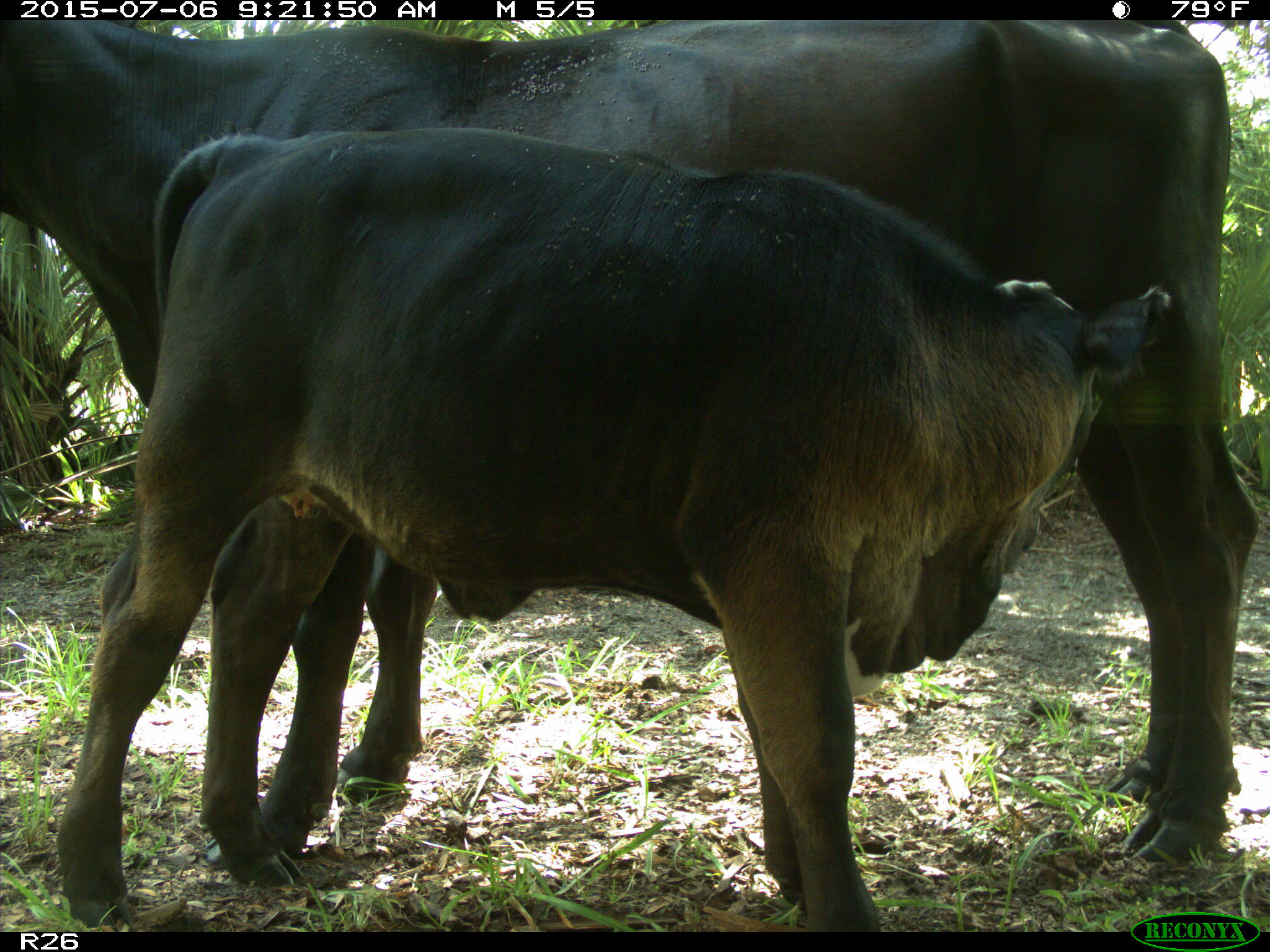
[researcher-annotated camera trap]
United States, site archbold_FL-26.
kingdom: Animalia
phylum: Chordata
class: Mammalia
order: Artiodactyla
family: Bovidae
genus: Bos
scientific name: Bos taurus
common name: domestic cow